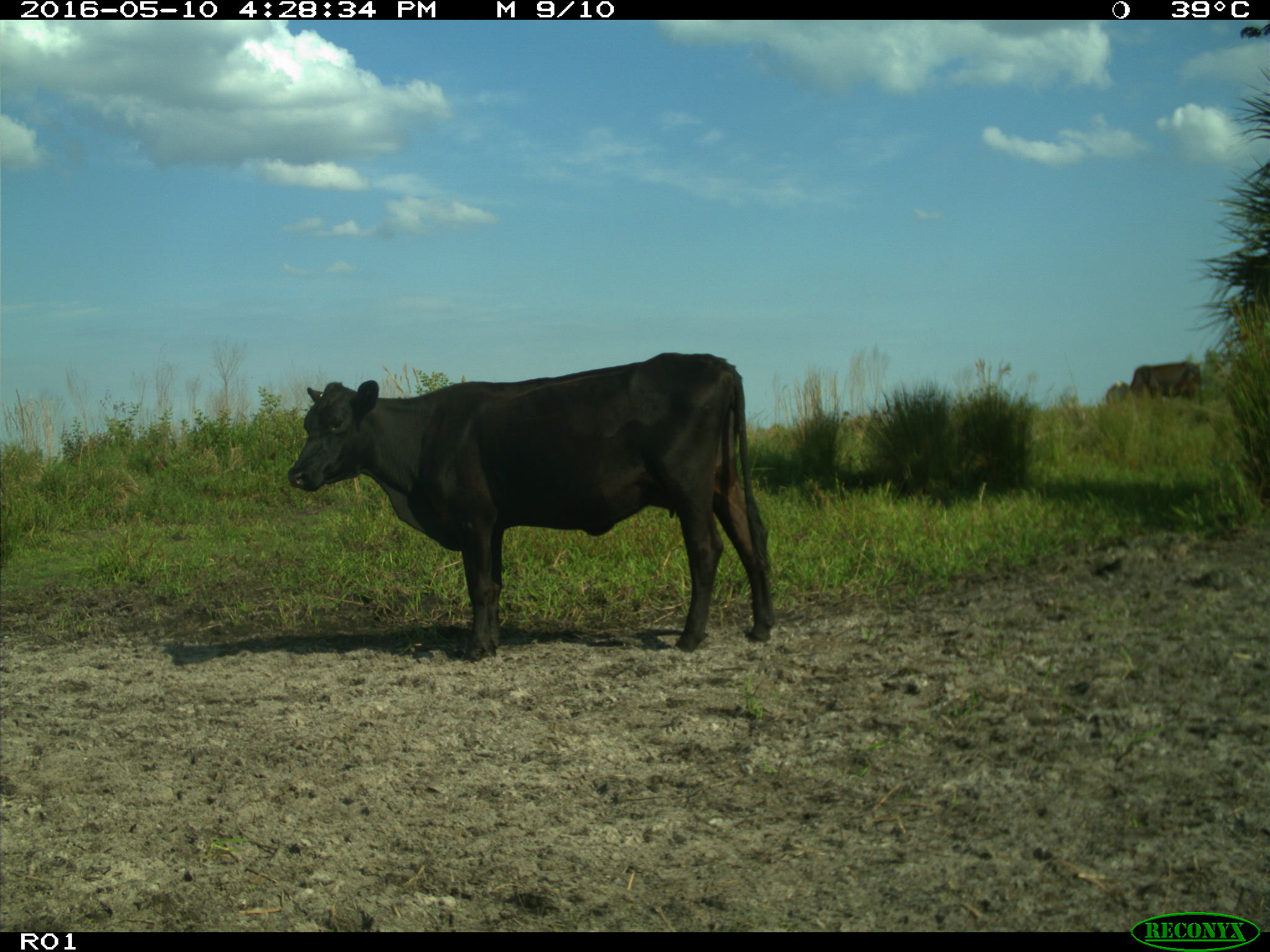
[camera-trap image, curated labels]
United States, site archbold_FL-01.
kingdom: Animalia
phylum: Chordata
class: Mammalia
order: Artiodactyla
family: Bovidae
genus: Bos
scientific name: Bos taurus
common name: domestic cow